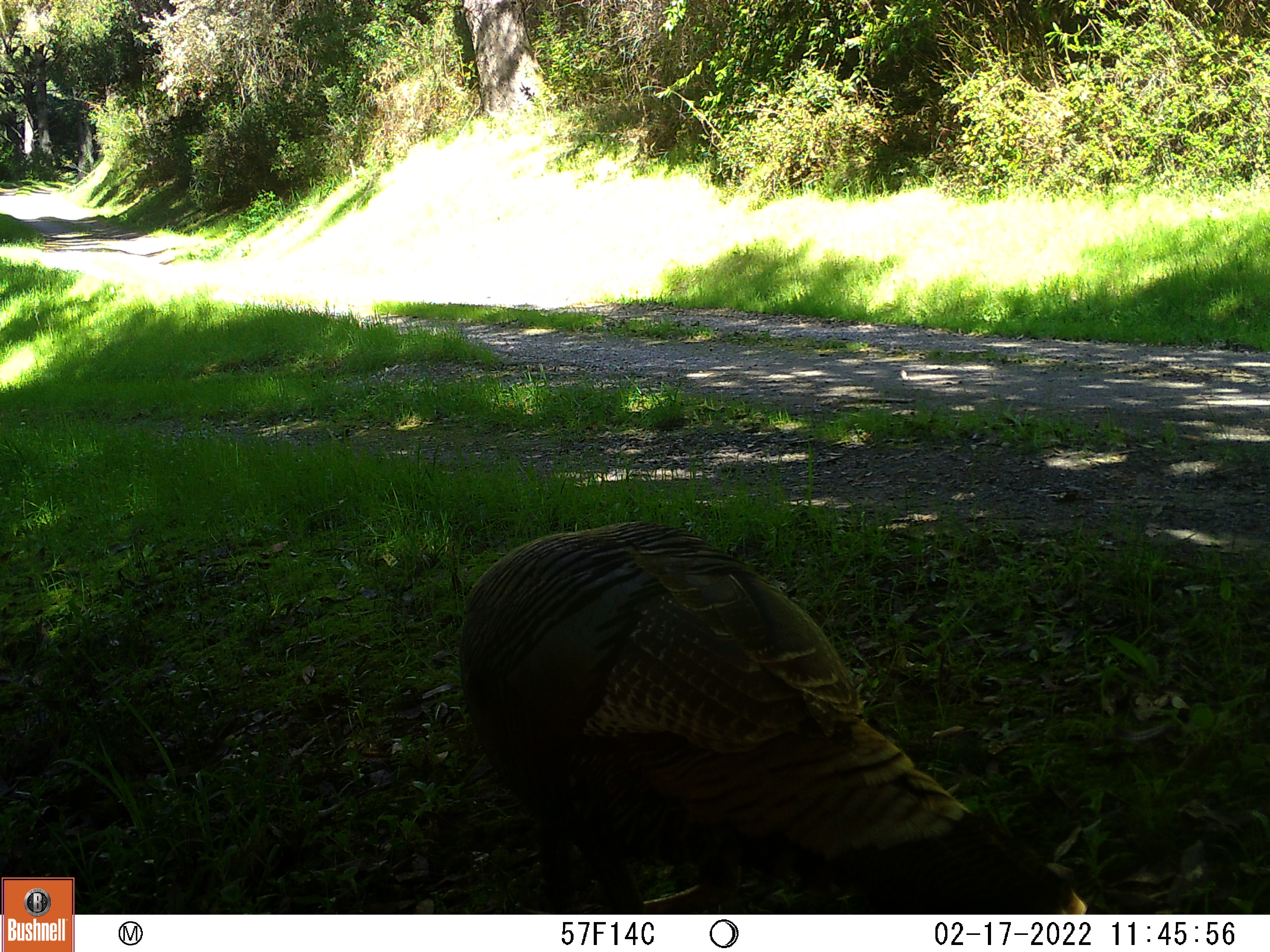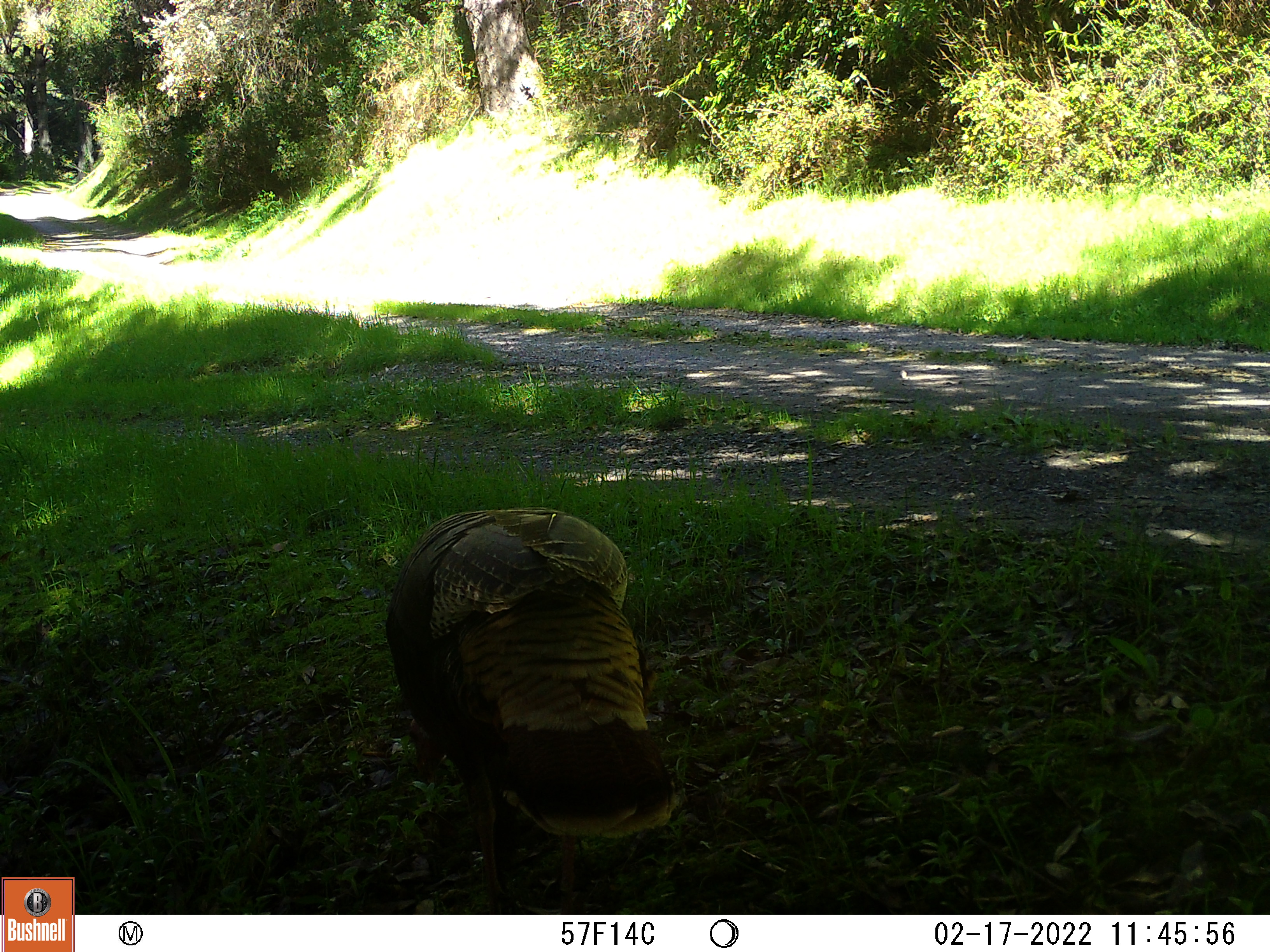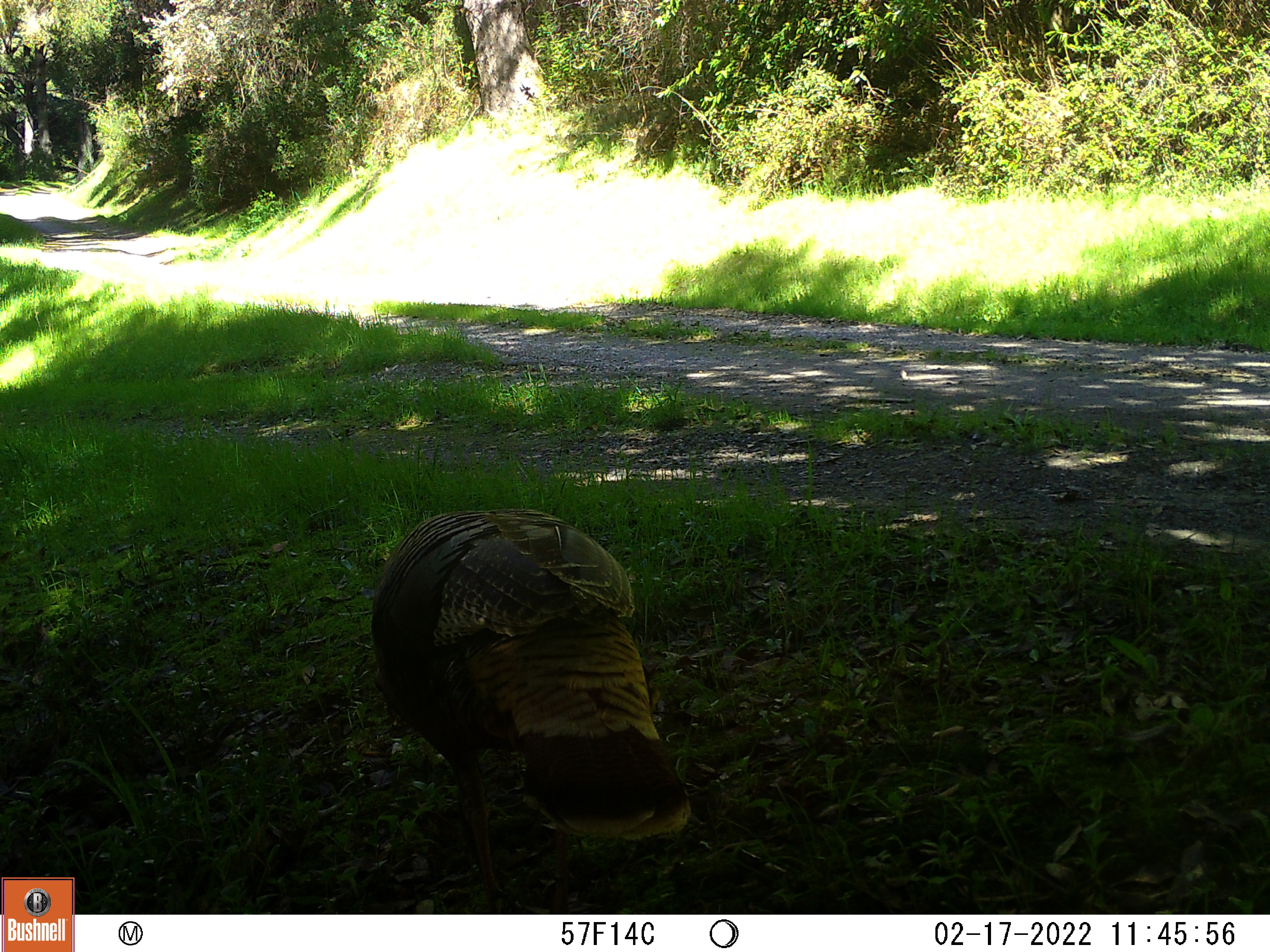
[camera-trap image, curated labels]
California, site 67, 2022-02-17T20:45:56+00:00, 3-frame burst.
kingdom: Animalia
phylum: Chordata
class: Aves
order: Galliformes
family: Phasianidae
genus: Meleagris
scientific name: Meleagris gallopavo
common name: turkey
Turkey (Meleagris gallopavo).